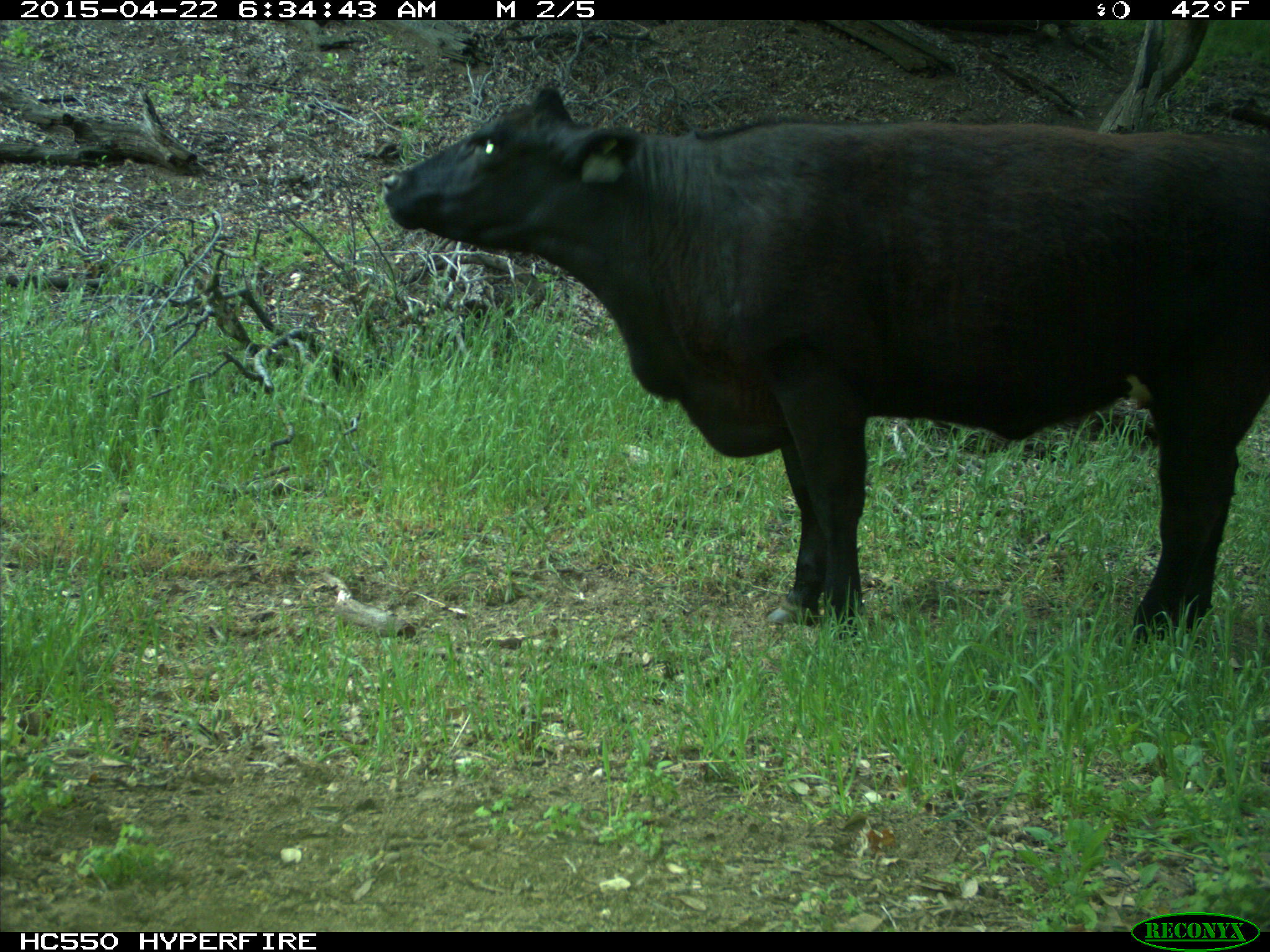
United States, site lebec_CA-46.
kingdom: Animalia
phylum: Chordata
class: Mammalia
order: Artiodactyla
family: Bovidae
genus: Bos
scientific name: Bos taurus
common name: domestic cow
Bos taurus (domestic cow).